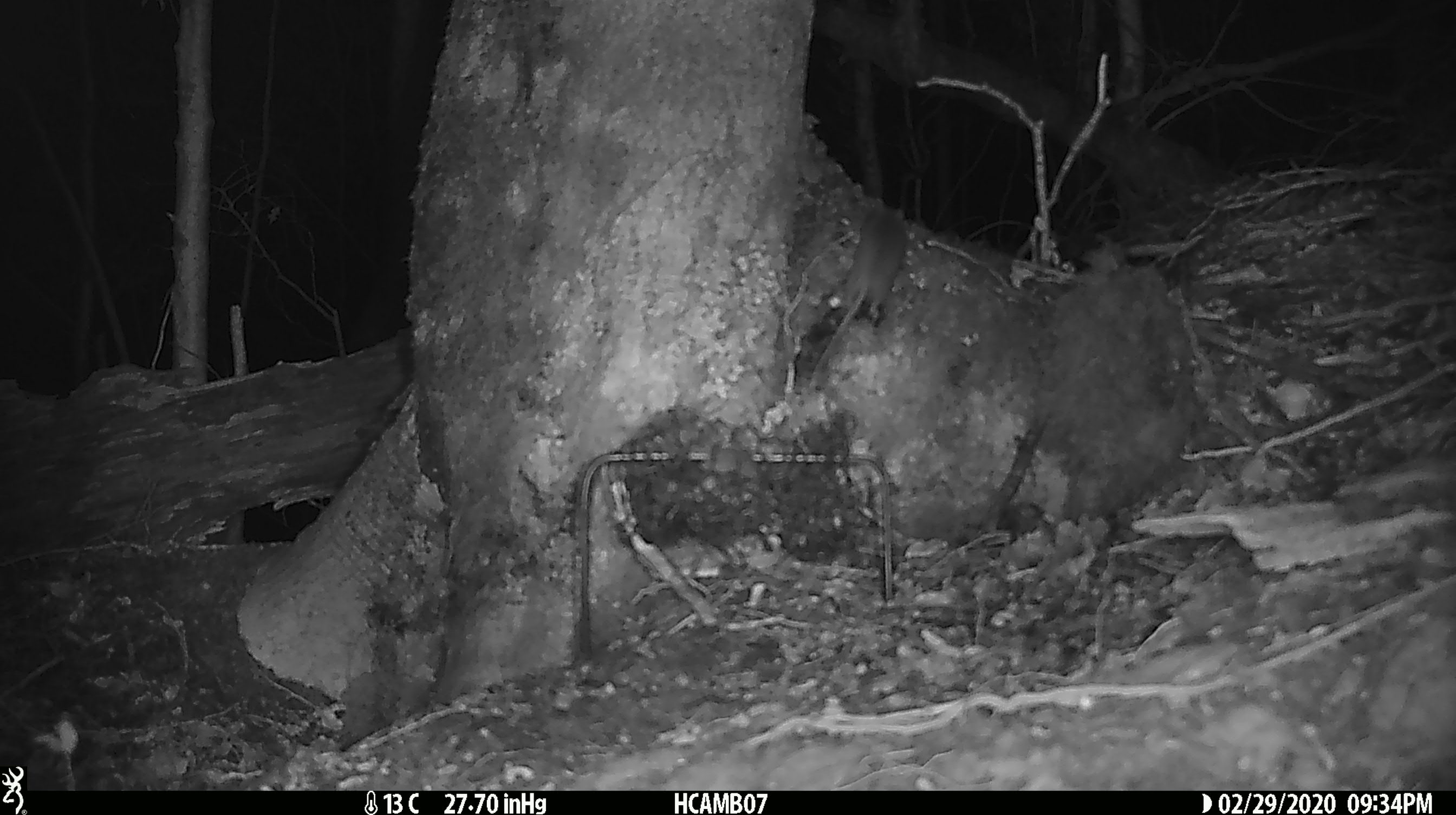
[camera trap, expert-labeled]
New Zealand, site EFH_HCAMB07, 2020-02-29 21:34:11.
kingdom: Animalia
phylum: Chordata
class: Mammalia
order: Rodentia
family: Muridae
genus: Mus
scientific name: Mus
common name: mouse